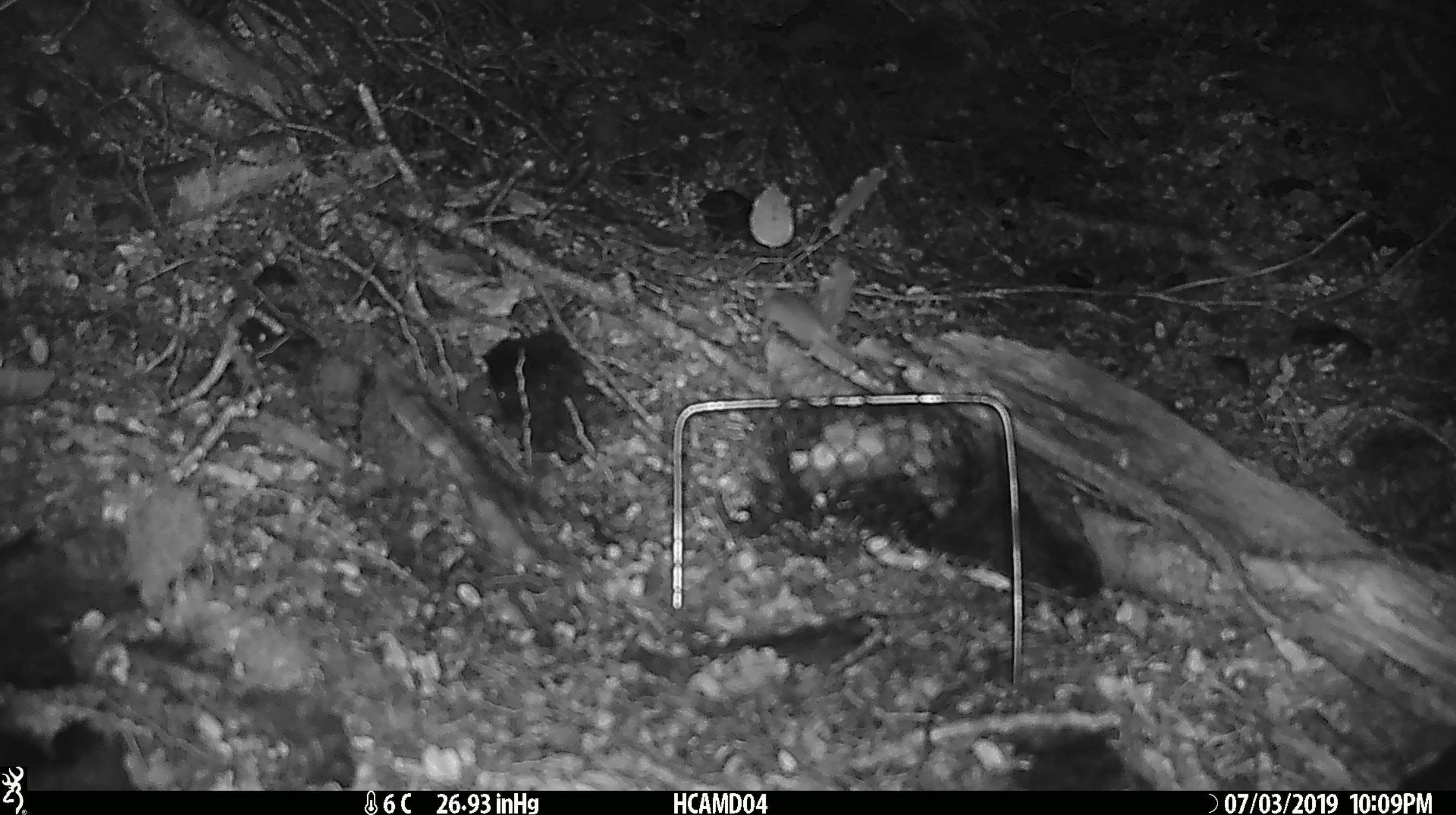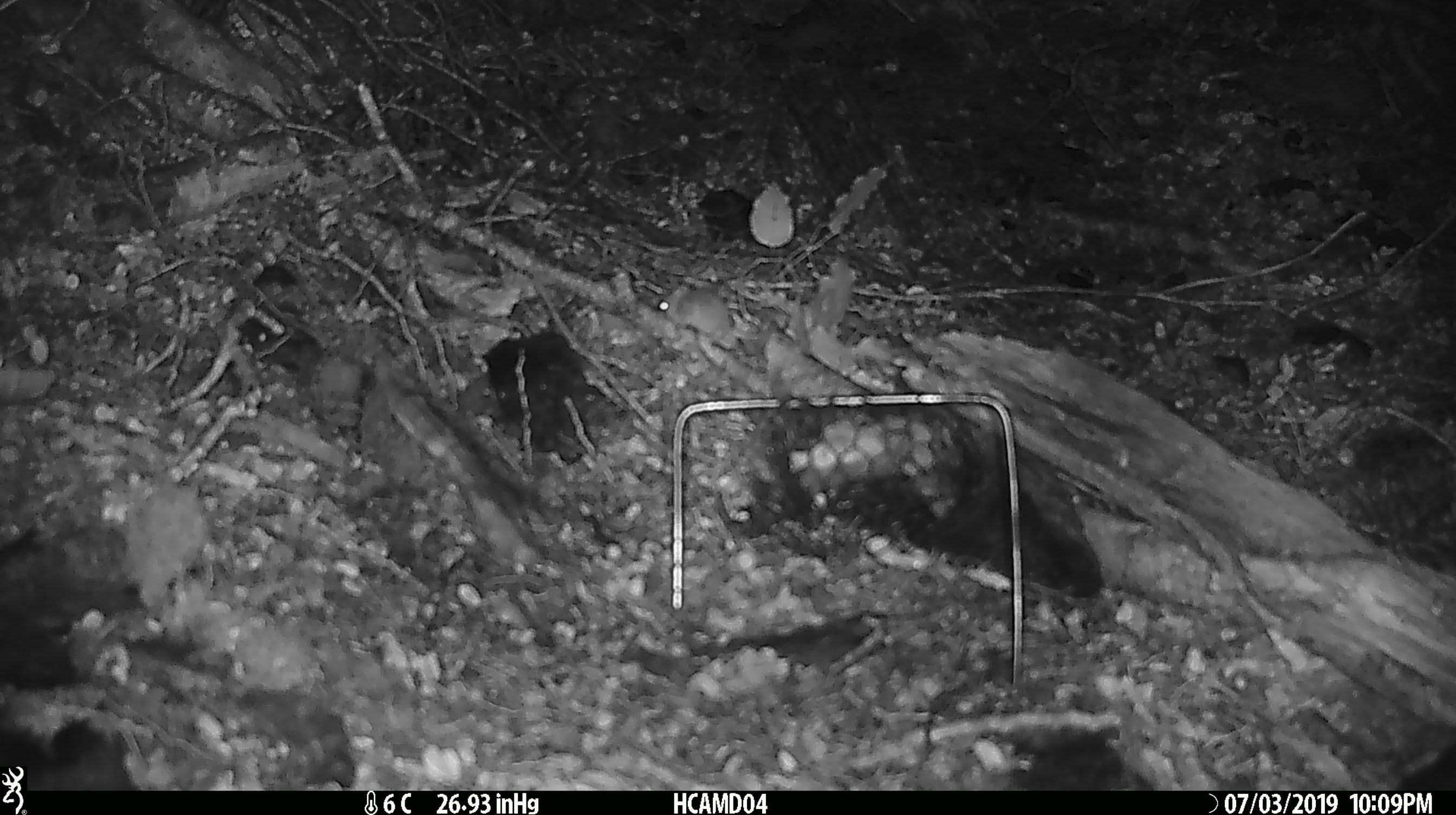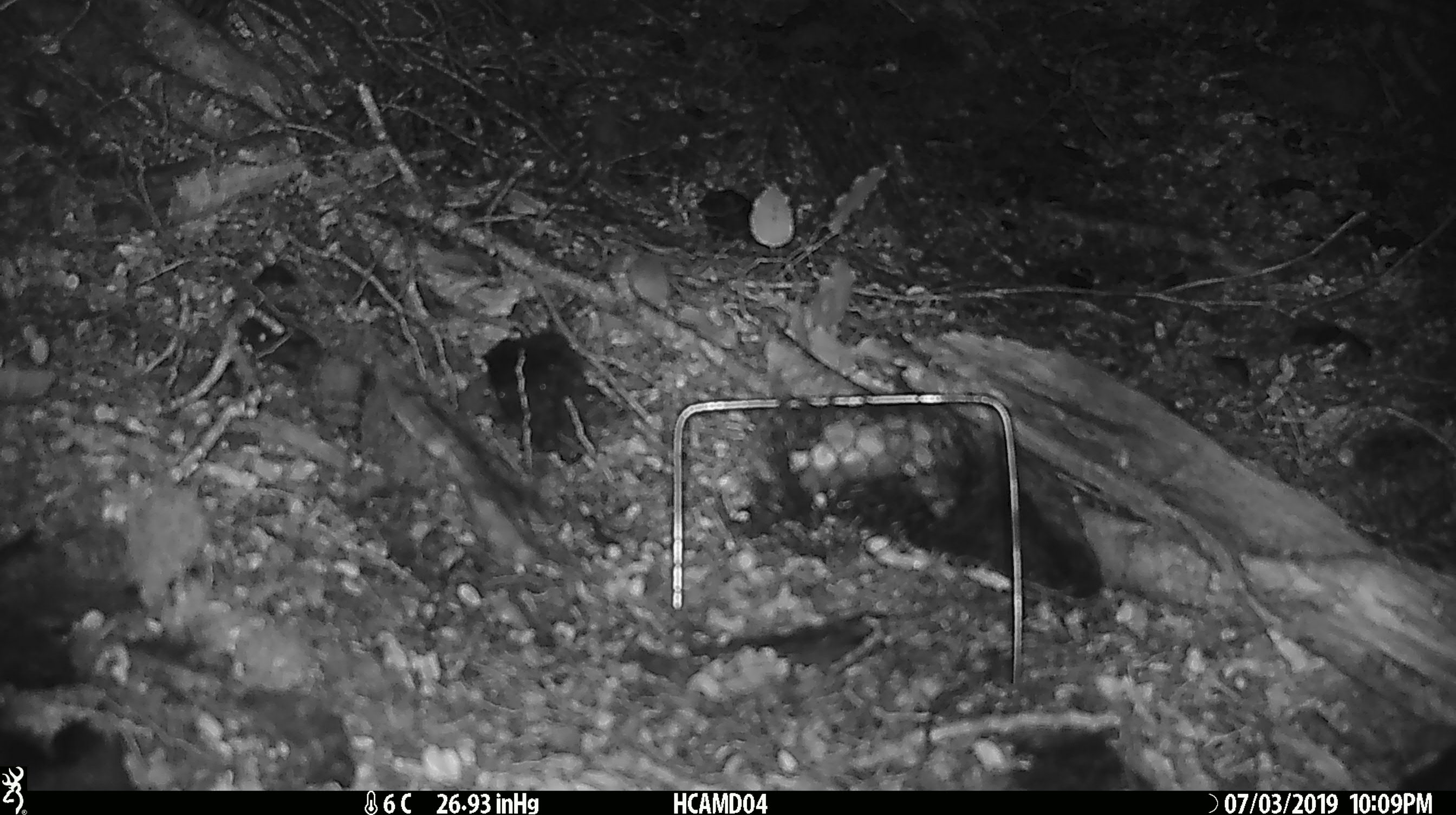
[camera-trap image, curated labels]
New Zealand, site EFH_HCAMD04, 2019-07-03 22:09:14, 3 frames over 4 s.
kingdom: Animalia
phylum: Chordata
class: Mammalia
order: Rodentia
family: Muridae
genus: Mus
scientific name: Mus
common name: mouse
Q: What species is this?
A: Mouse (Mus).